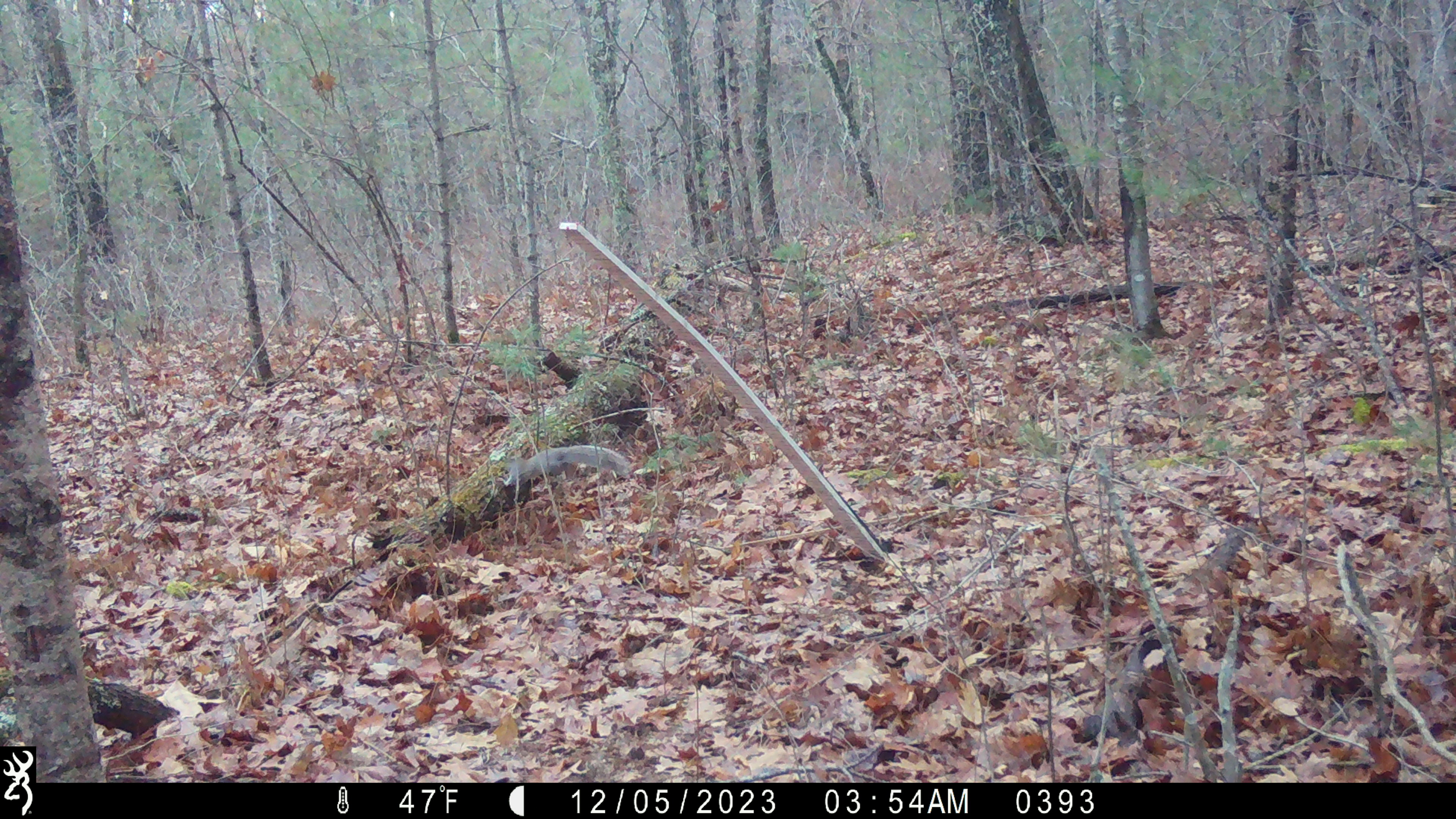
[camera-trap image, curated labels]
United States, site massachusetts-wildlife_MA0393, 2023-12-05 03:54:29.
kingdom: Animalia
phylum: Chordata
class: Mammalia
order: Rodentia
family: Sciuridae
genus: Sciurus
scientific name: Sciurus carolinensis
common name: gray squirrel